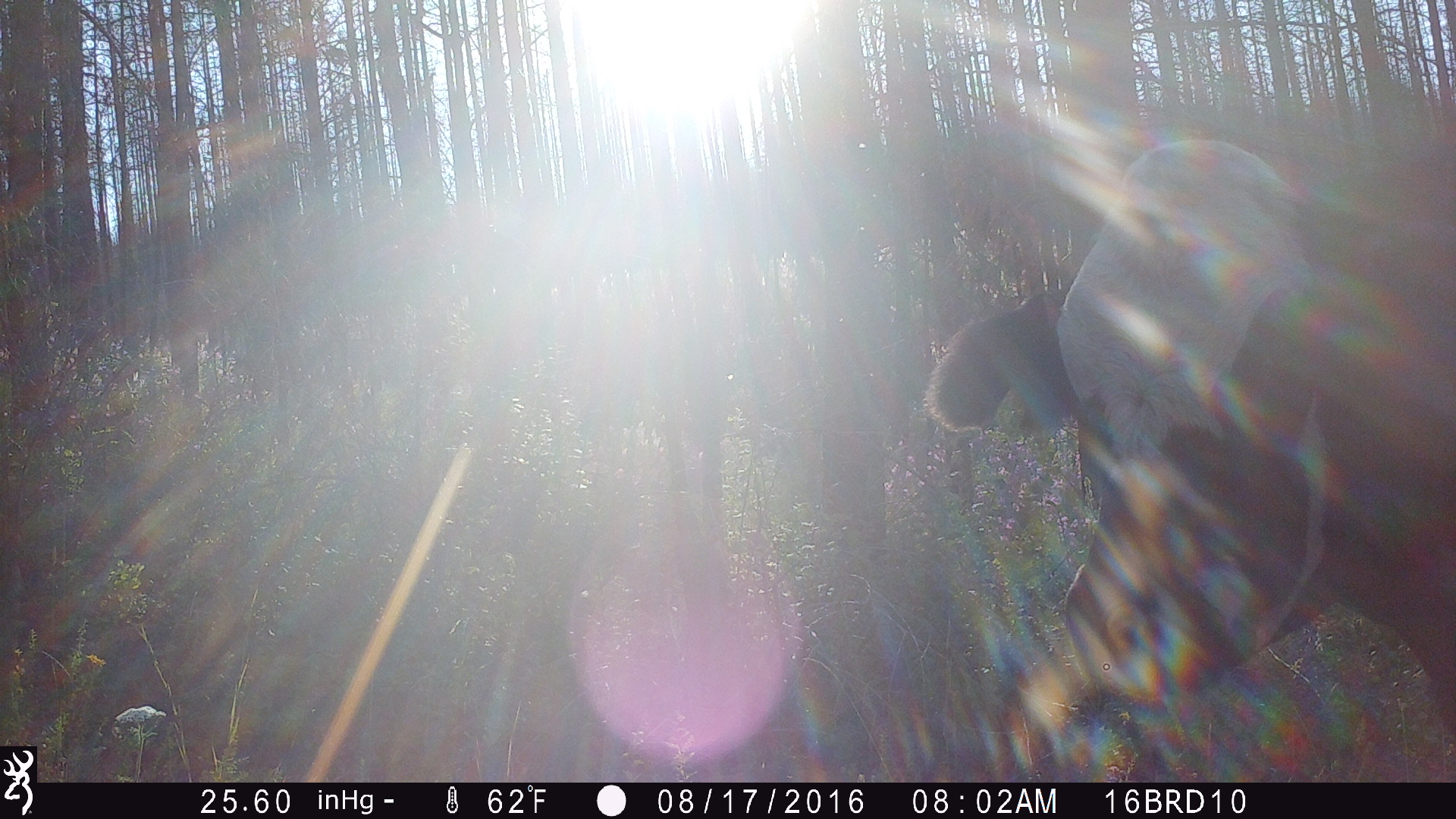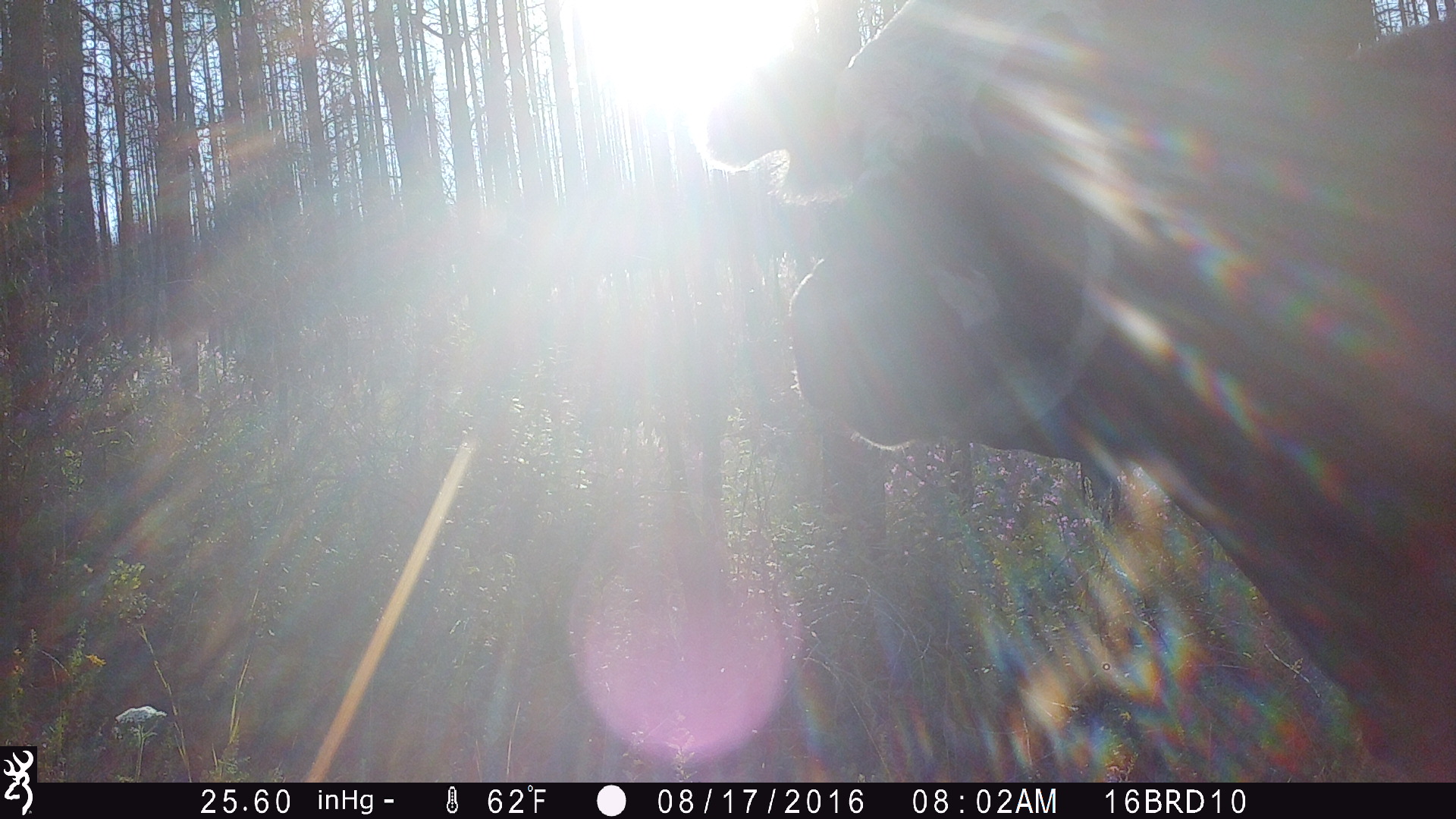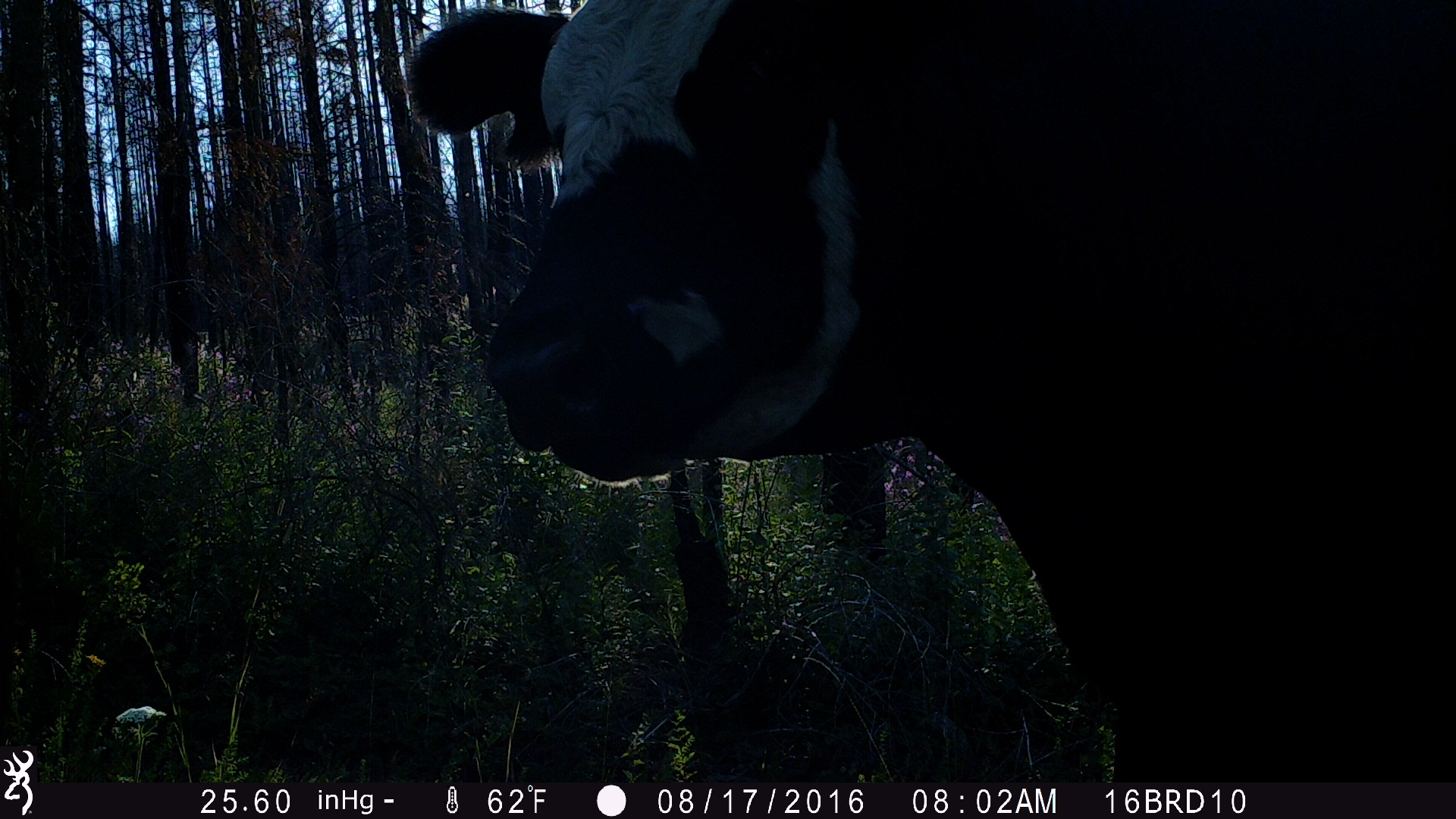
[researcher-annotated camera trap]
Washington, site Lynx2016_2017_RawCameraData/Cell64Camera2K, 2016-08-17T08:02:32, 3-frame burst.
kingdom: Animalia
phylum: Chordata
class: Mammalia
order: Artiodactyla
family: Bovidae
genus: Bos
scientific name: Bos taurus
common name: domestic cattle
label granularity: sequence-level